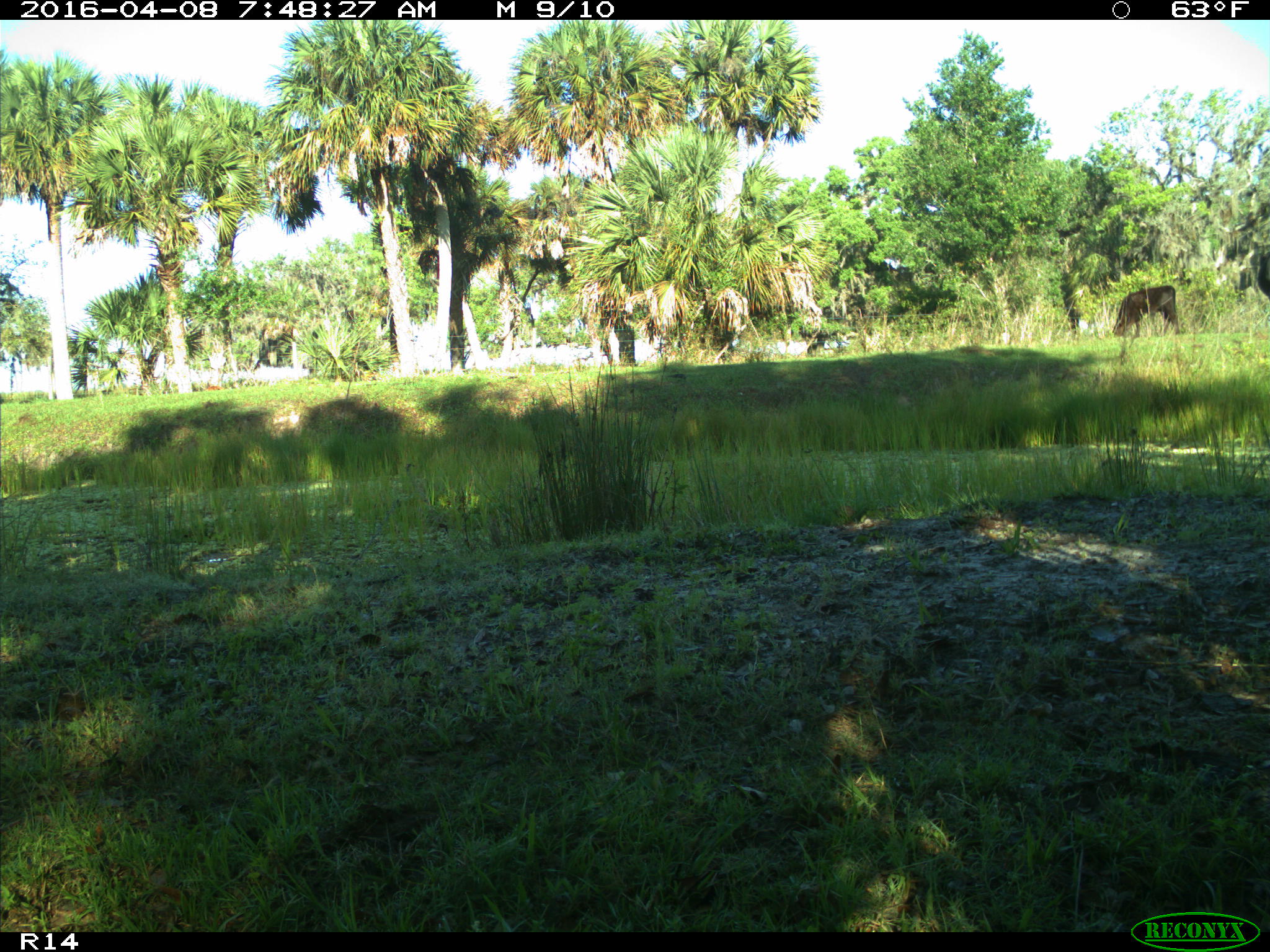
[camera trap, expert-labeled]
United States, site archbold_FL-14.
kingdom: Animalia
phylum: Chordata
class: Mammalia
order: Artiodactyla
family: Bovidae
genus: Bos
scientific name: Bos taurus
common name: domestic cow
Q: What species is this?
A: Bos taurus (domestic cow).